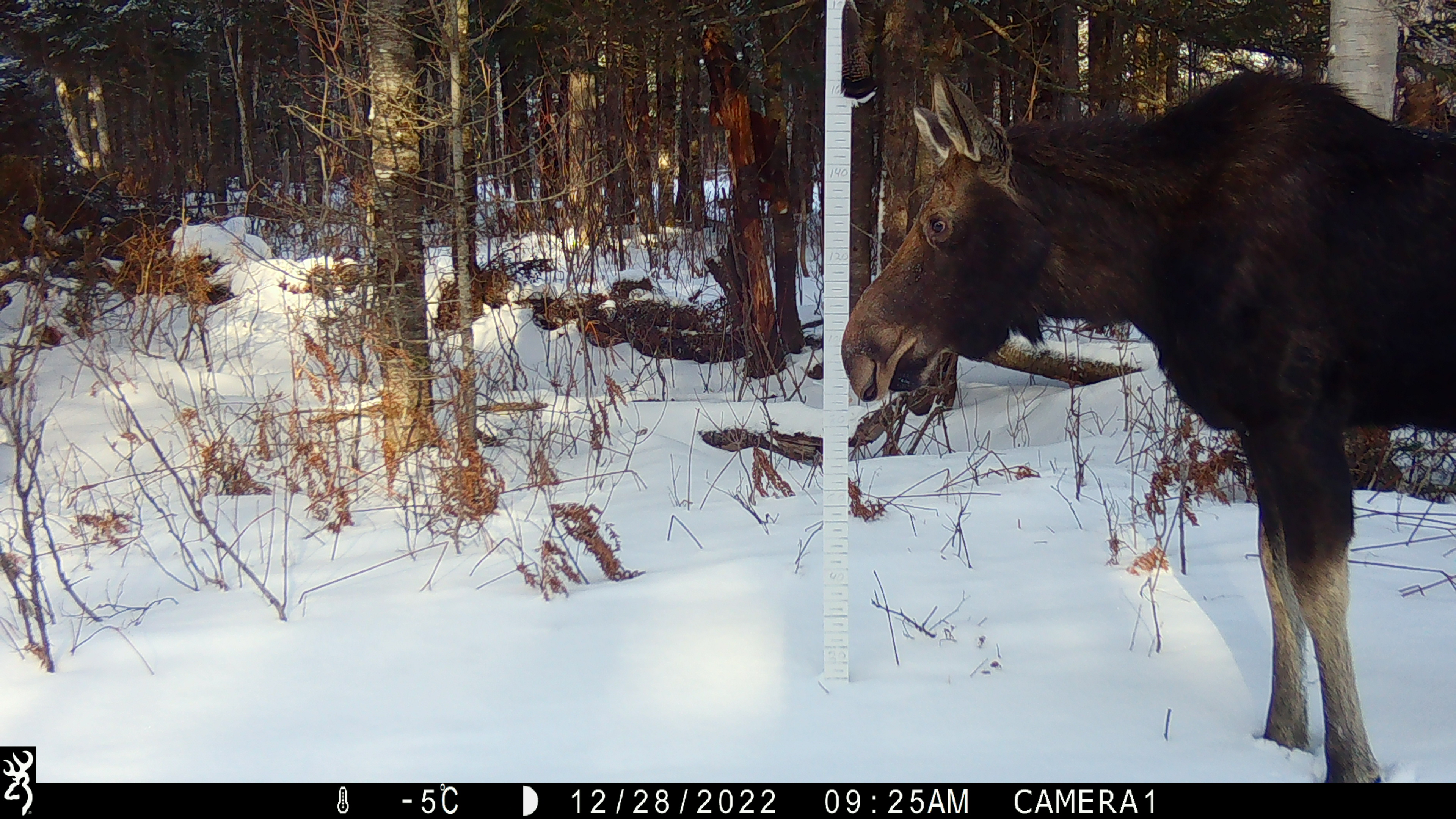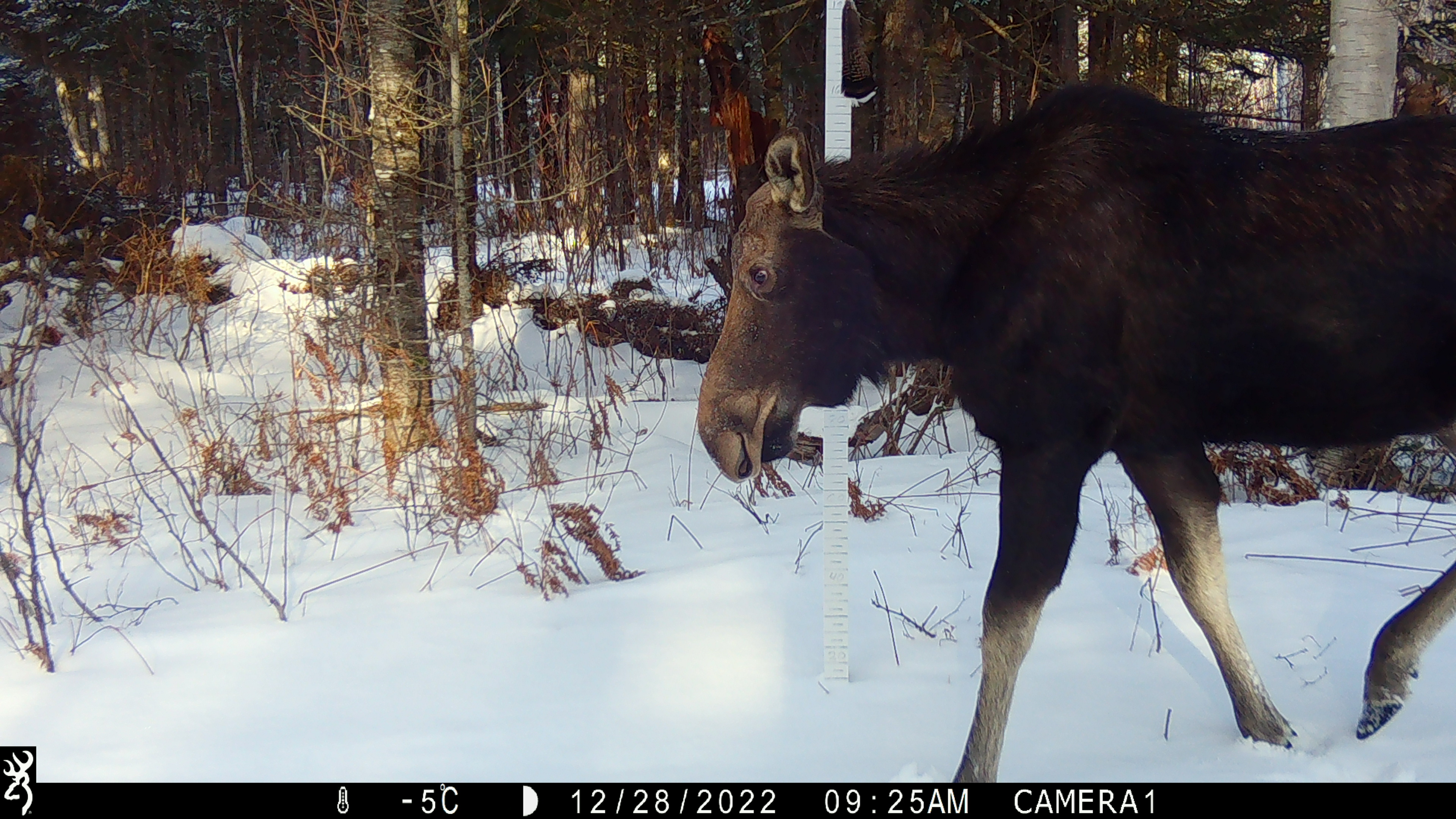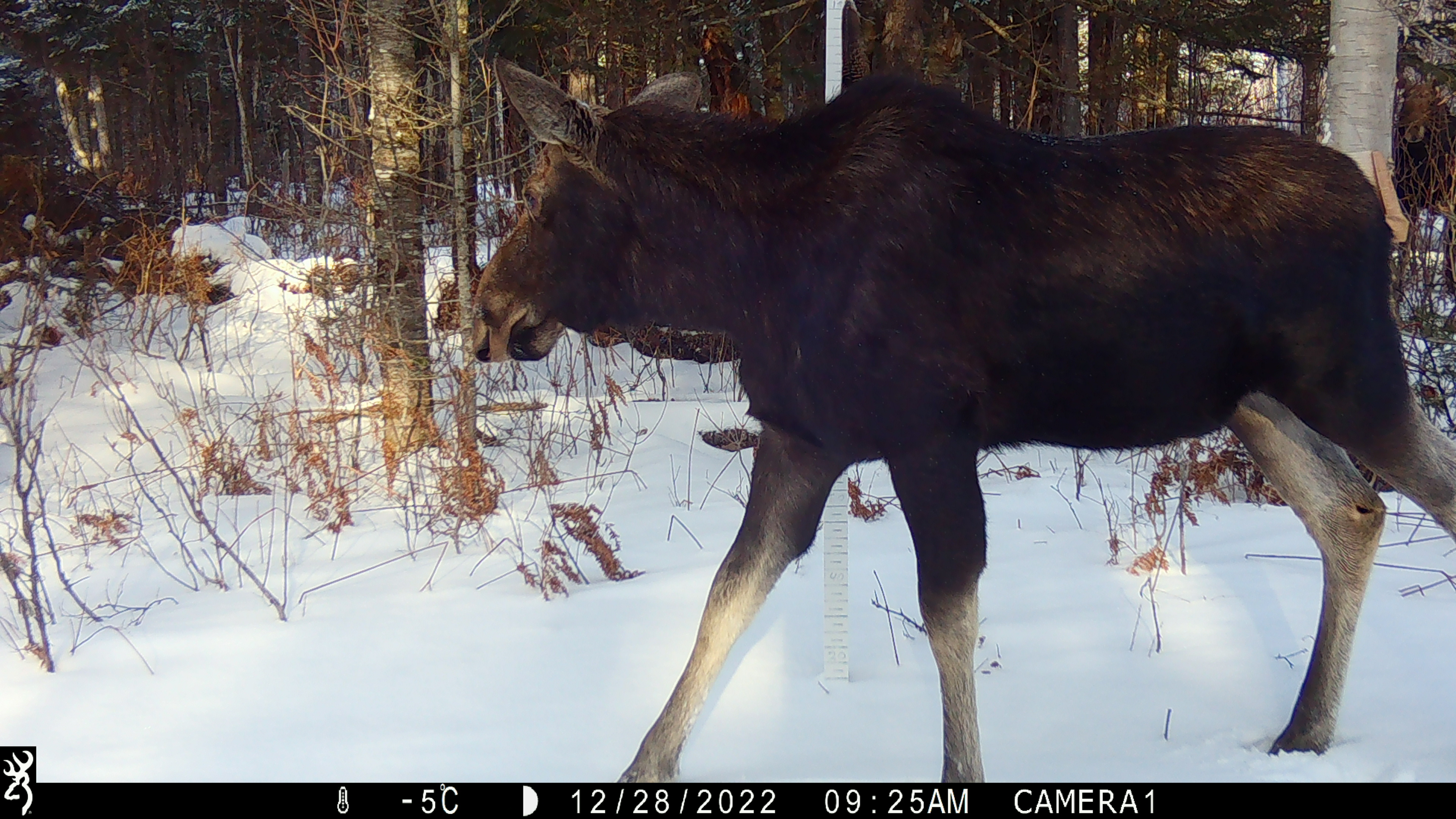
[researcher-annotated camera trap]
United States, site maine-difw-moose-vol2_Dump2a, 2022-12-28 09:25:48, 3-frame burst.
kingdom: Animalia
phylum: Chordata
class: Mammalia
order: Artiodactyla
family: Cervidae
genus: Alces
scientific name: Alces alces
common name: moose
Moose (Alces alces).